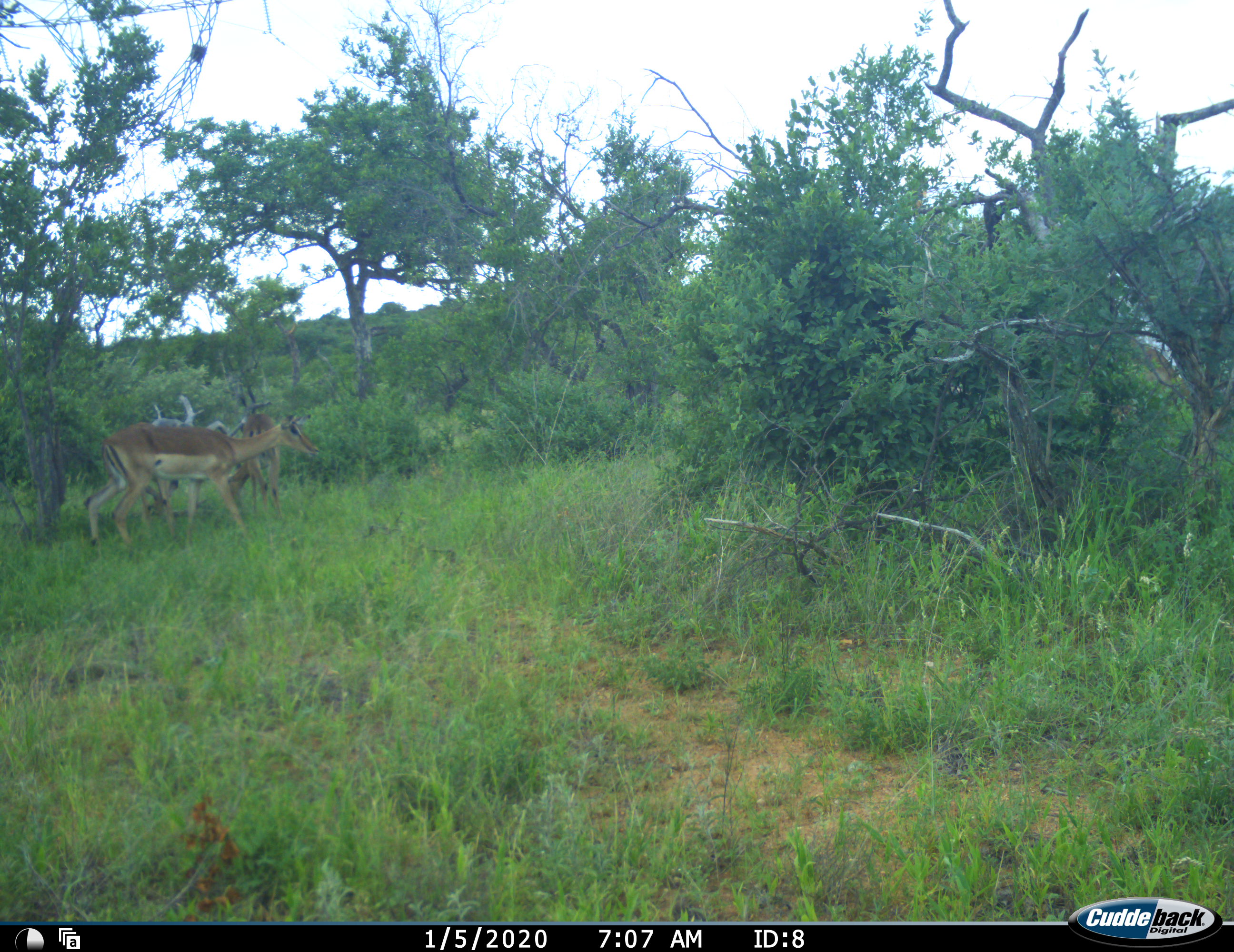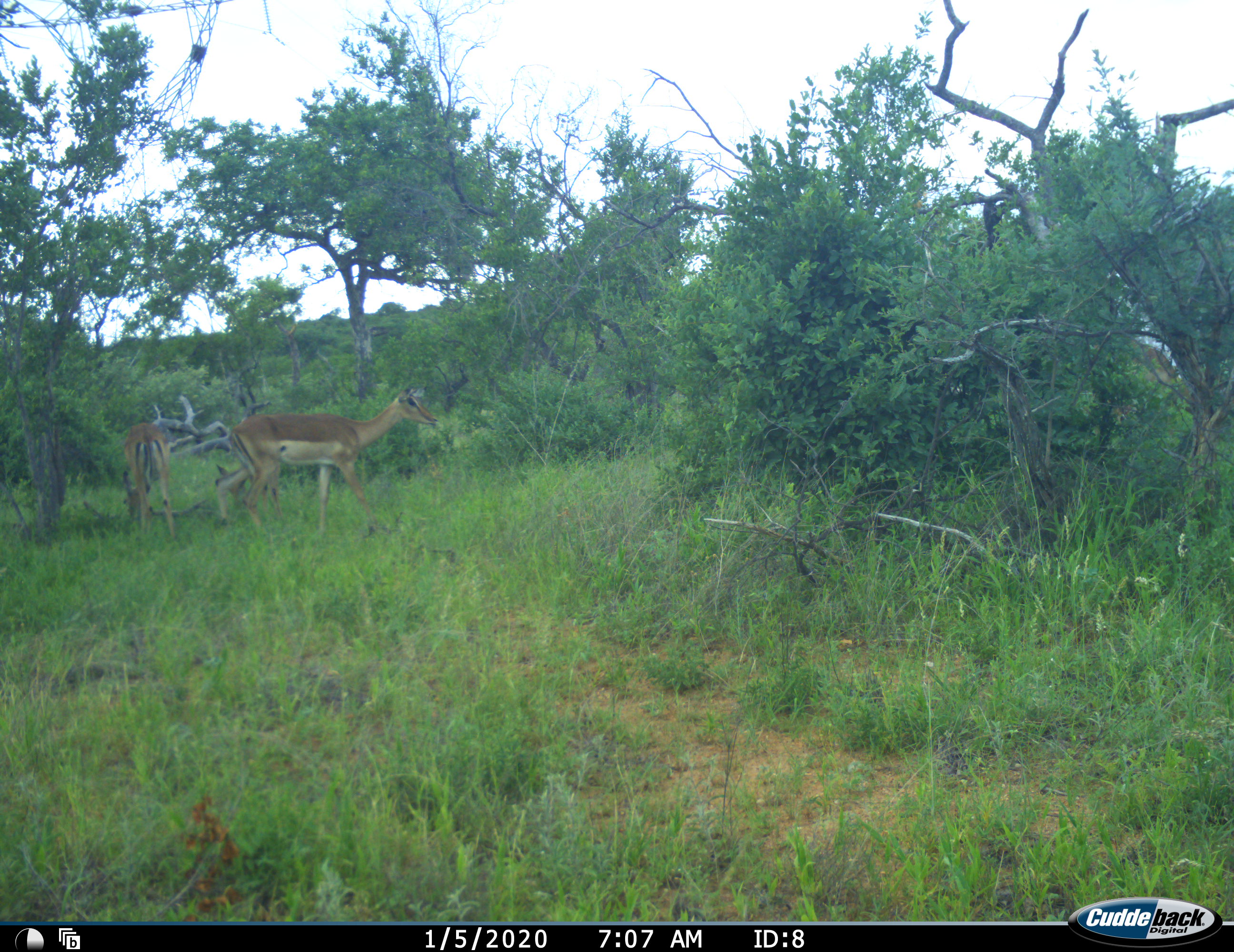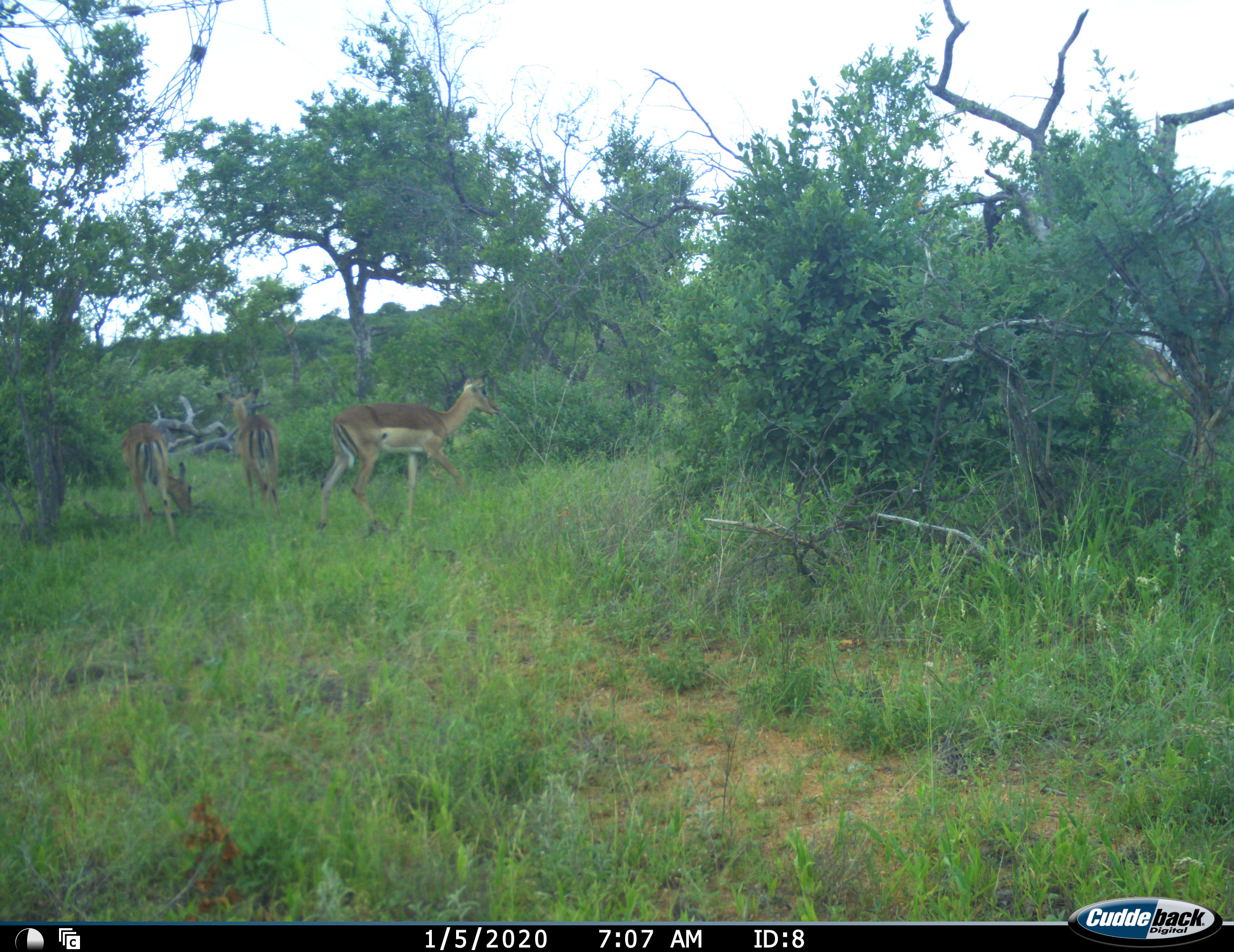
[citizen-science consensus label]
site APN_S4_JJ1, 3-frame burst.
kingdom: Animalia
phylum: Chordata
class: Mammalia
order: Artiodactyla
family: Bovidae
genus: Aepyceros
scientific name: Aepyceros melampus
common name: impala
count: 3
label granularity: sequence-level